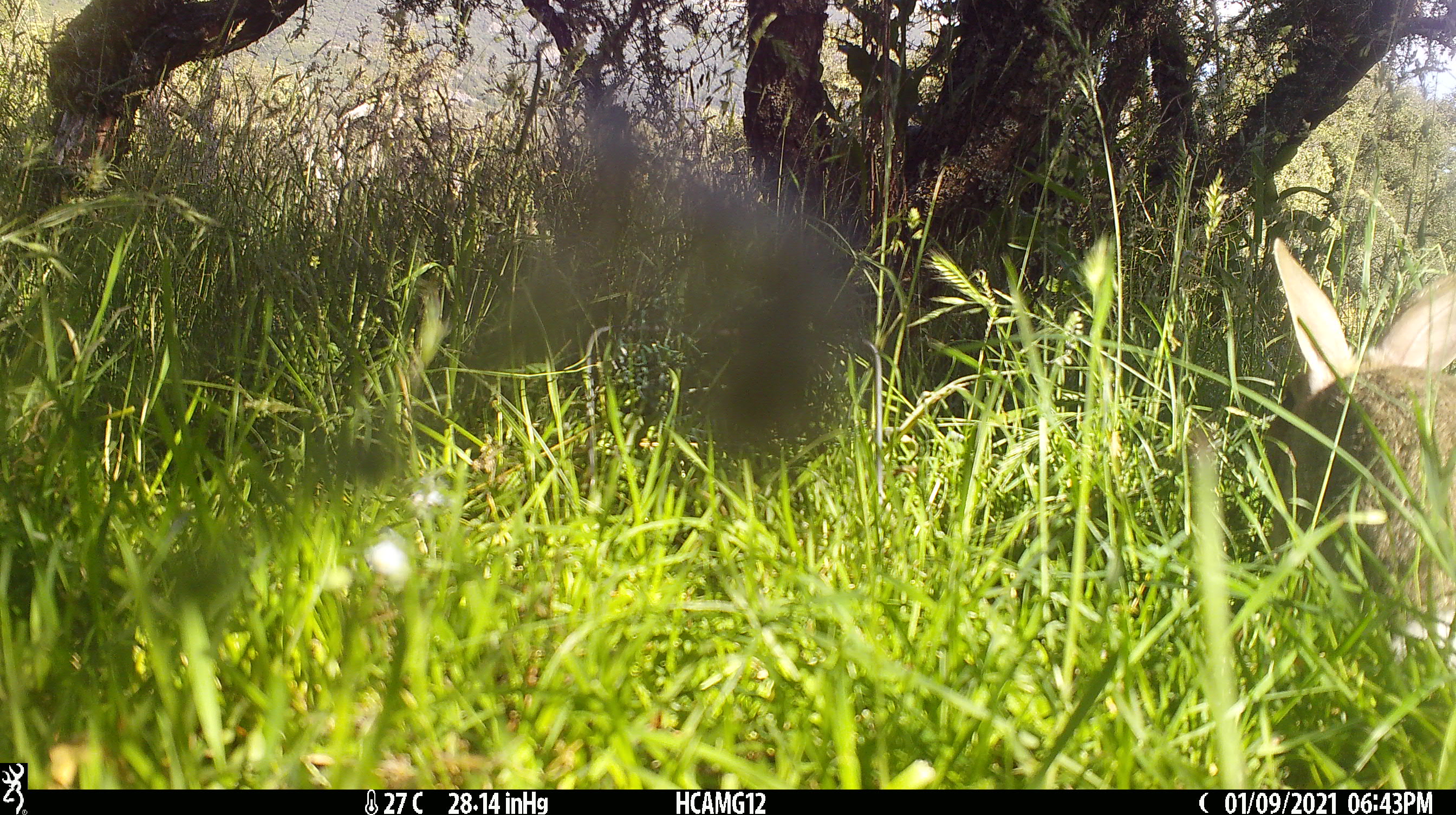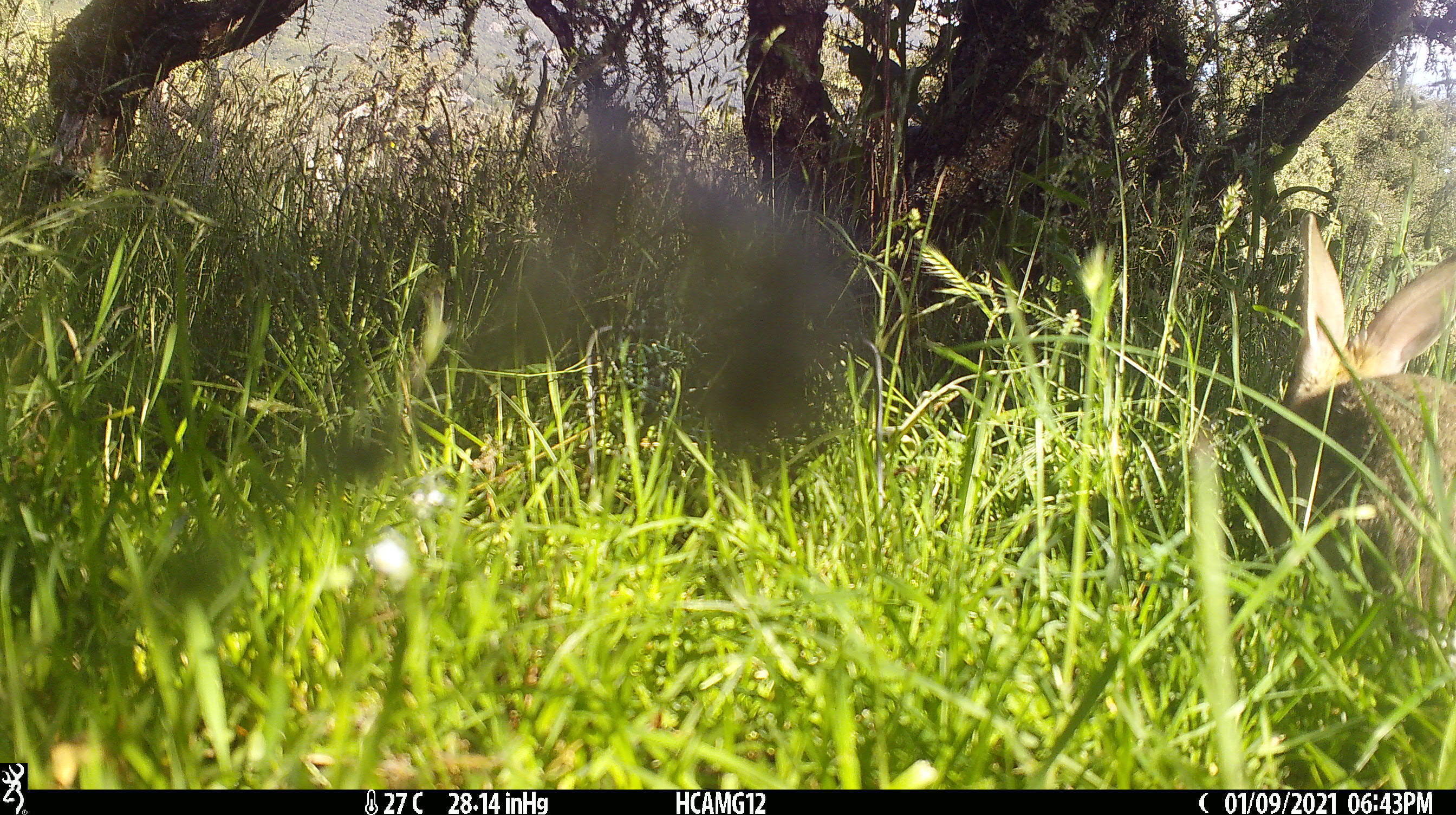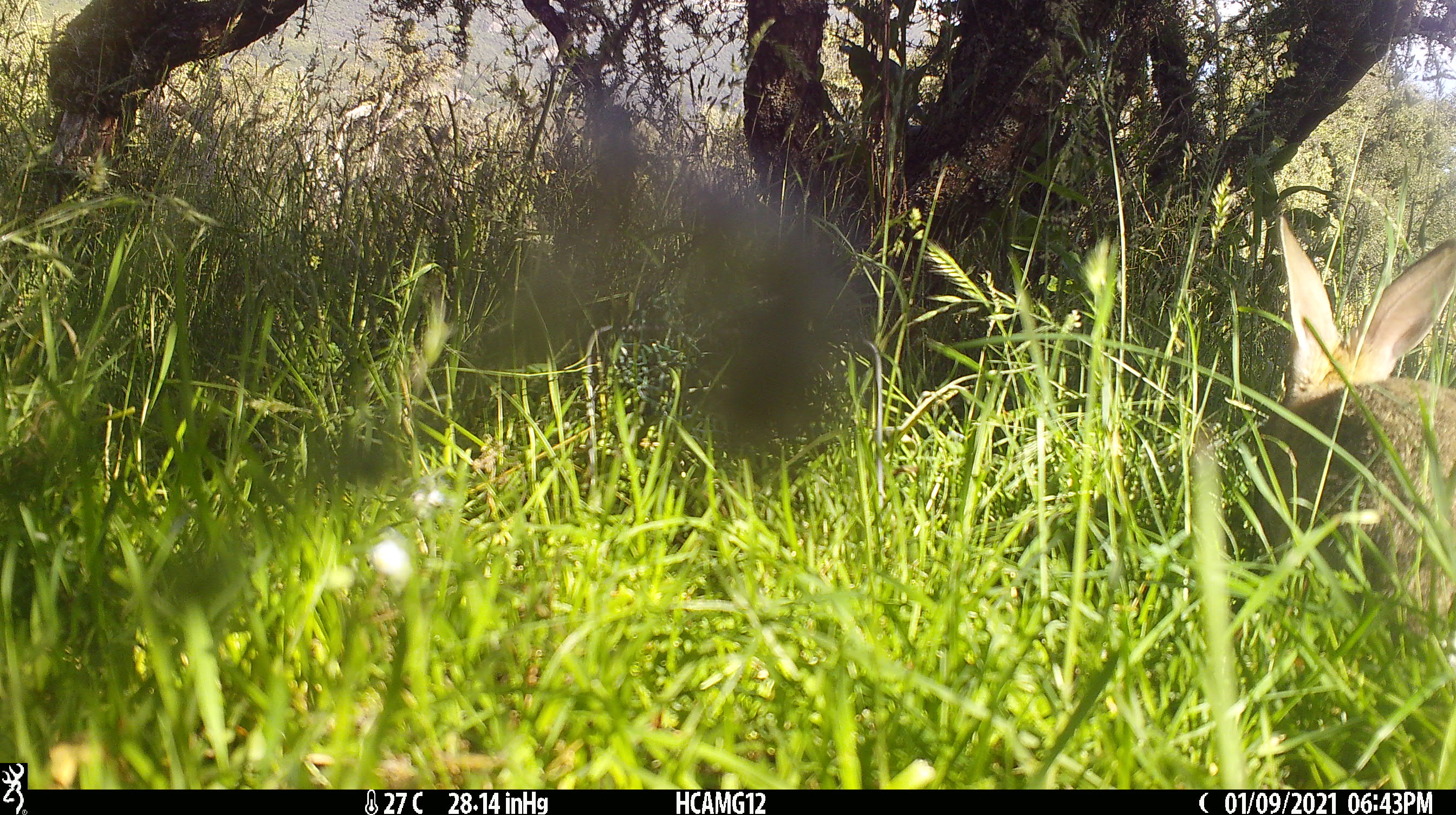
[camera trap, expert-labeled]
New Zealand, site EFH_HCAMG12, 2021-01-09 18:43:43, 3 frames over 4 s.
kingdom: Animalia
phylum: Chordata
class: Mammalia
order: Lagomorpha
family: Leporidae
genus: Oryctolagus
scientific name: Oryctolagus cuniculus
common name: european rabbit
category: rabbit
Rabbit (european rabbit) (Oryctolagus cuniculus).